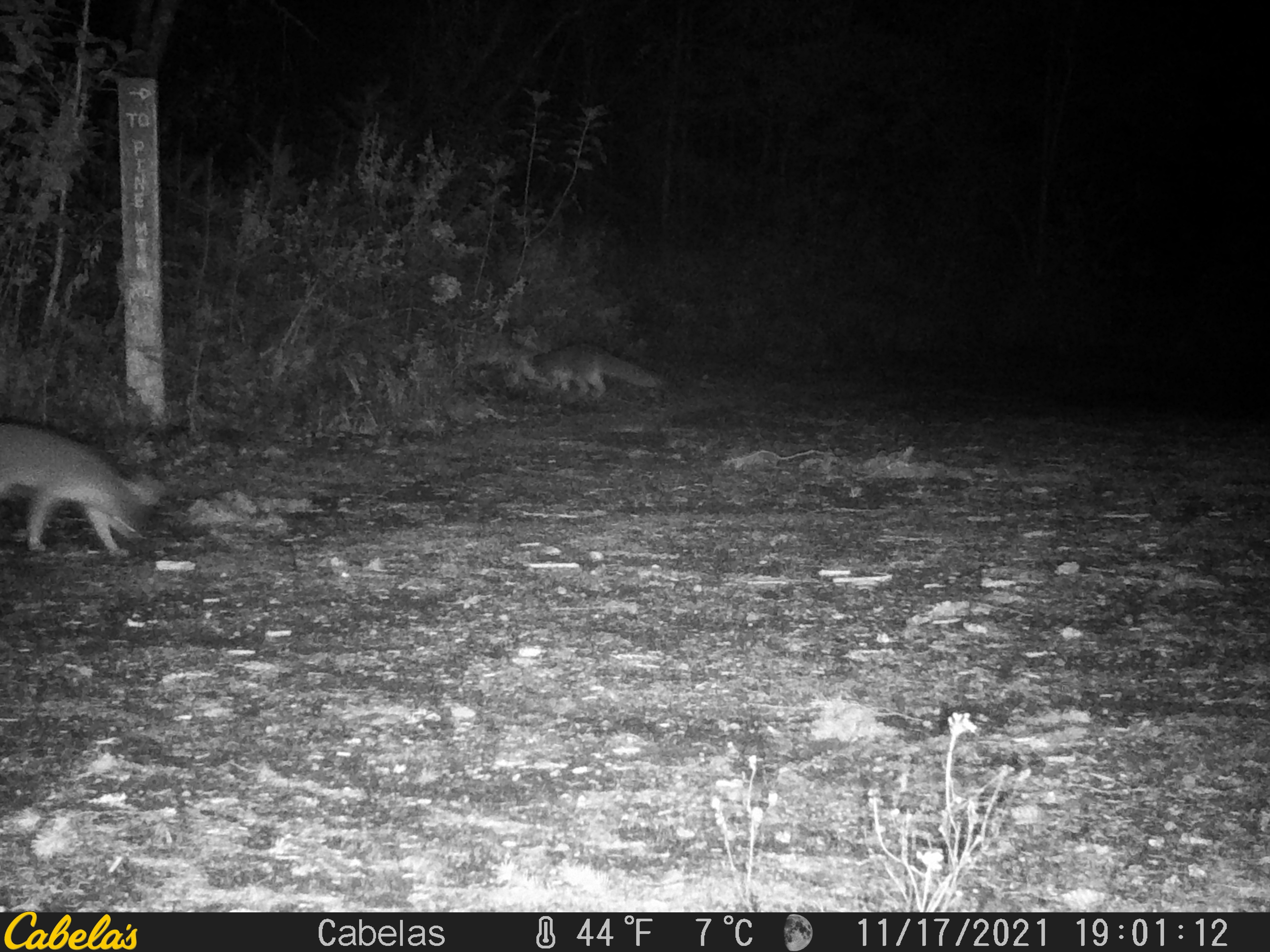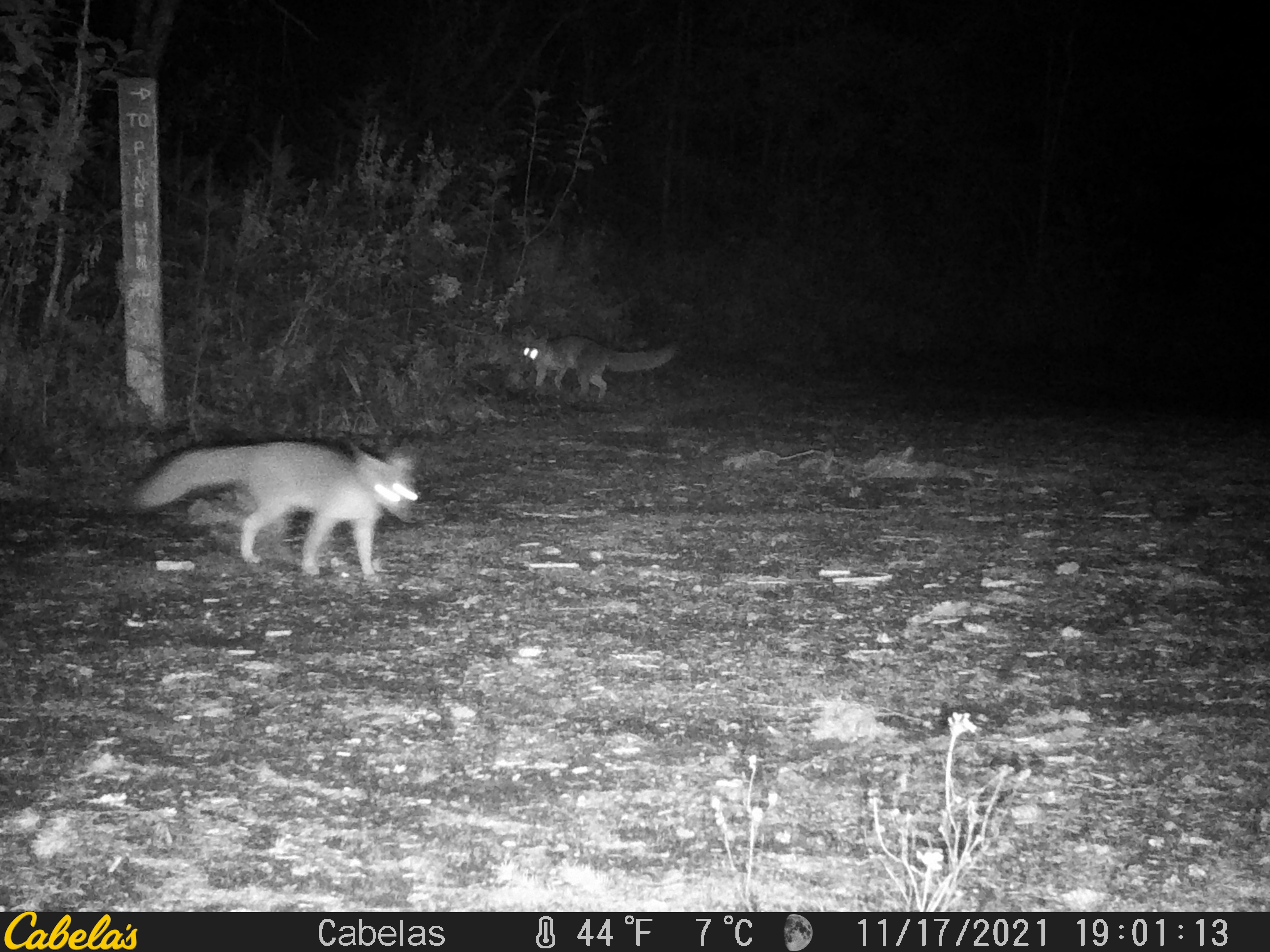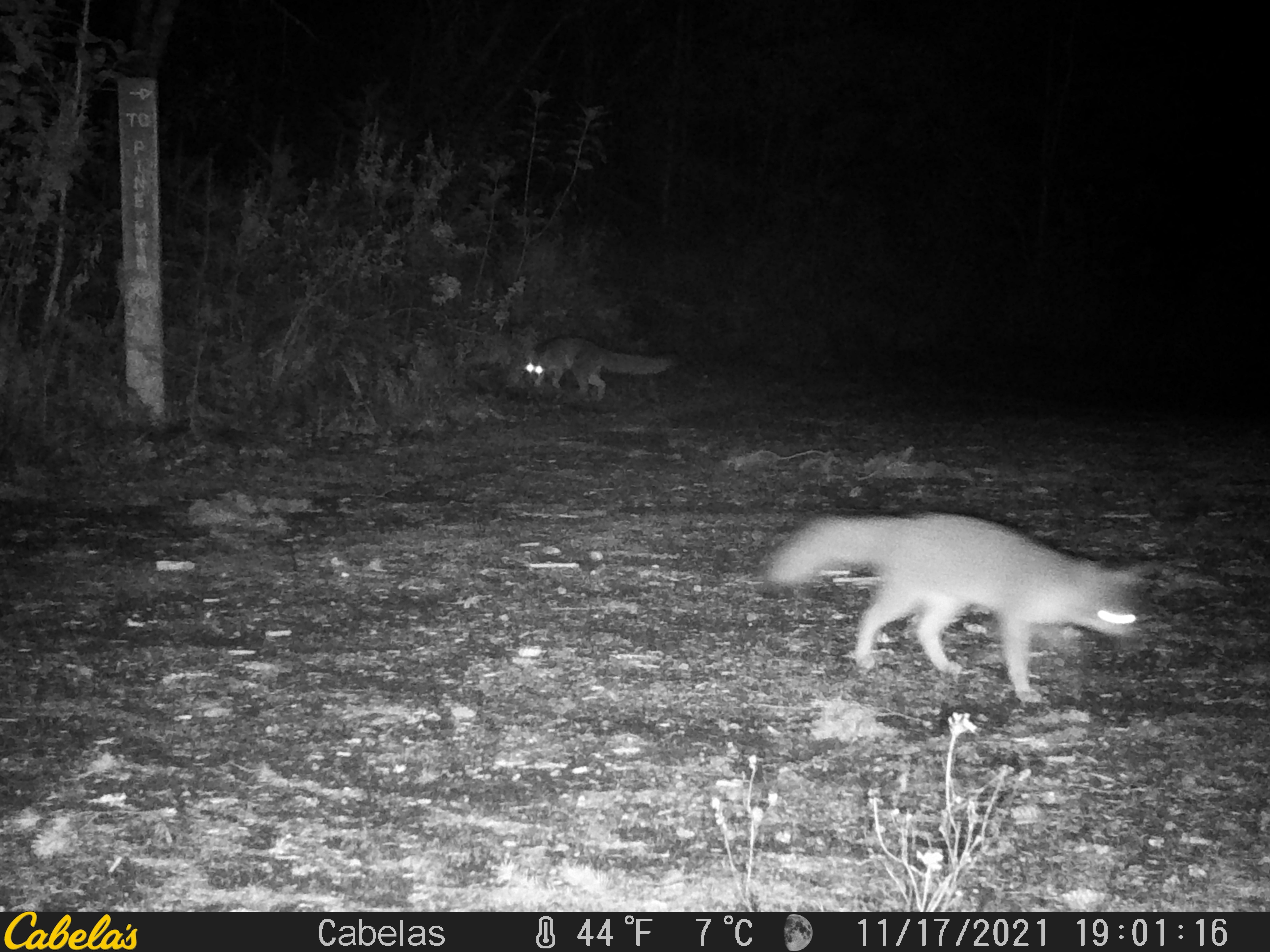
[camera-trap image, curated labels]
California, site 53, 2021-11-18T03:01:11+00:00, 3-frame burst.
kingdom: Animalia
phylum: Chordata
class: Mammalia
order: Carnivora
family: Canidae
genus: Urocyon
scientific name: Urocyon cinereoargenteus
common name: gray fox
Gray fox (Urocyon cinereoargenteus).